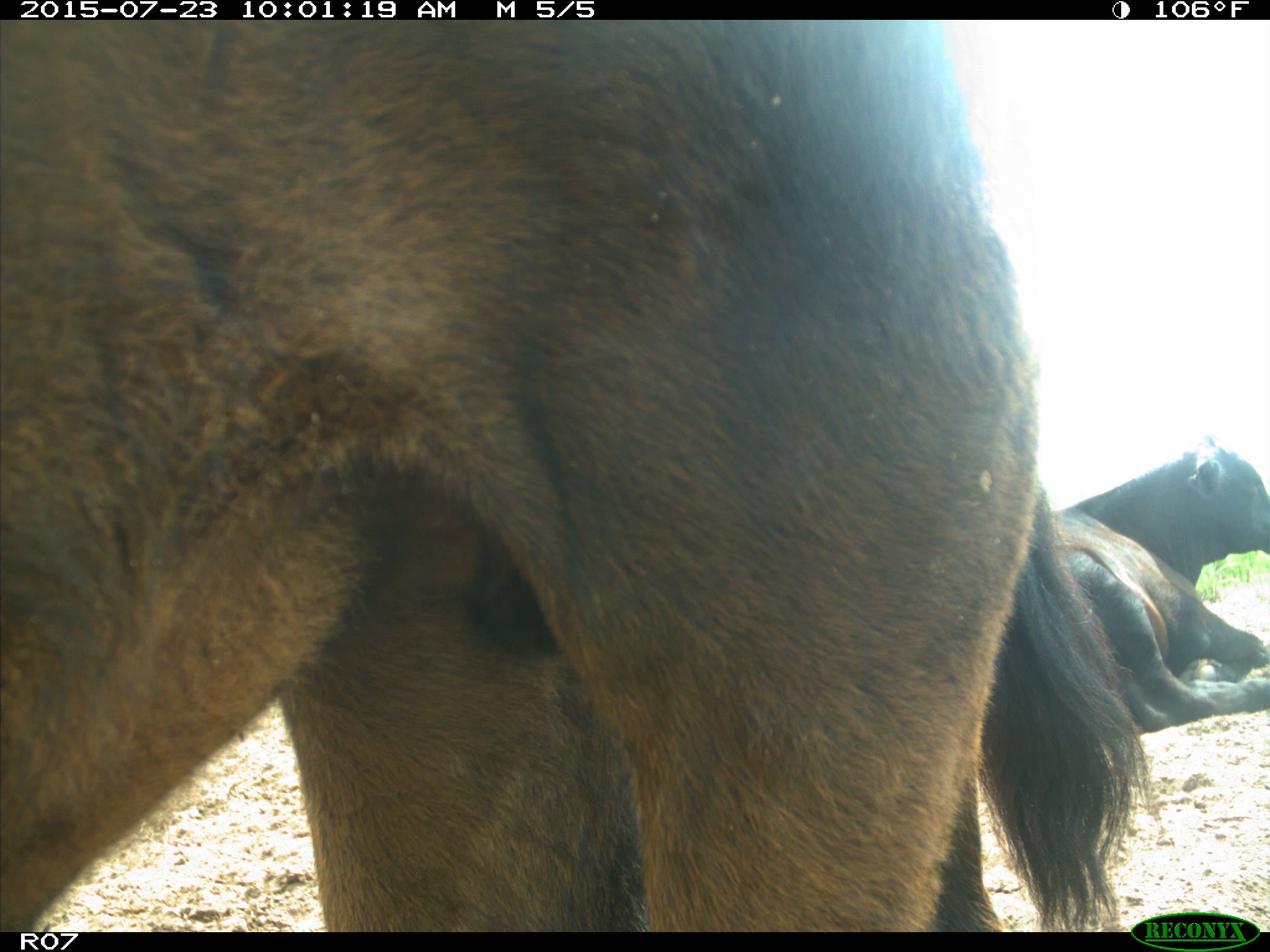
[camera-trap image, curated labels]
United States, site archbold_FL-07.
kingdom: Animalia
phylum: Chordata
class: Mammalia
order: Artiodactyla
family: Bovidae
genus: Bos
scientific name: Bos taurus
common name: domestic cow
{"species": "Bos taurus (domestic cow)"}